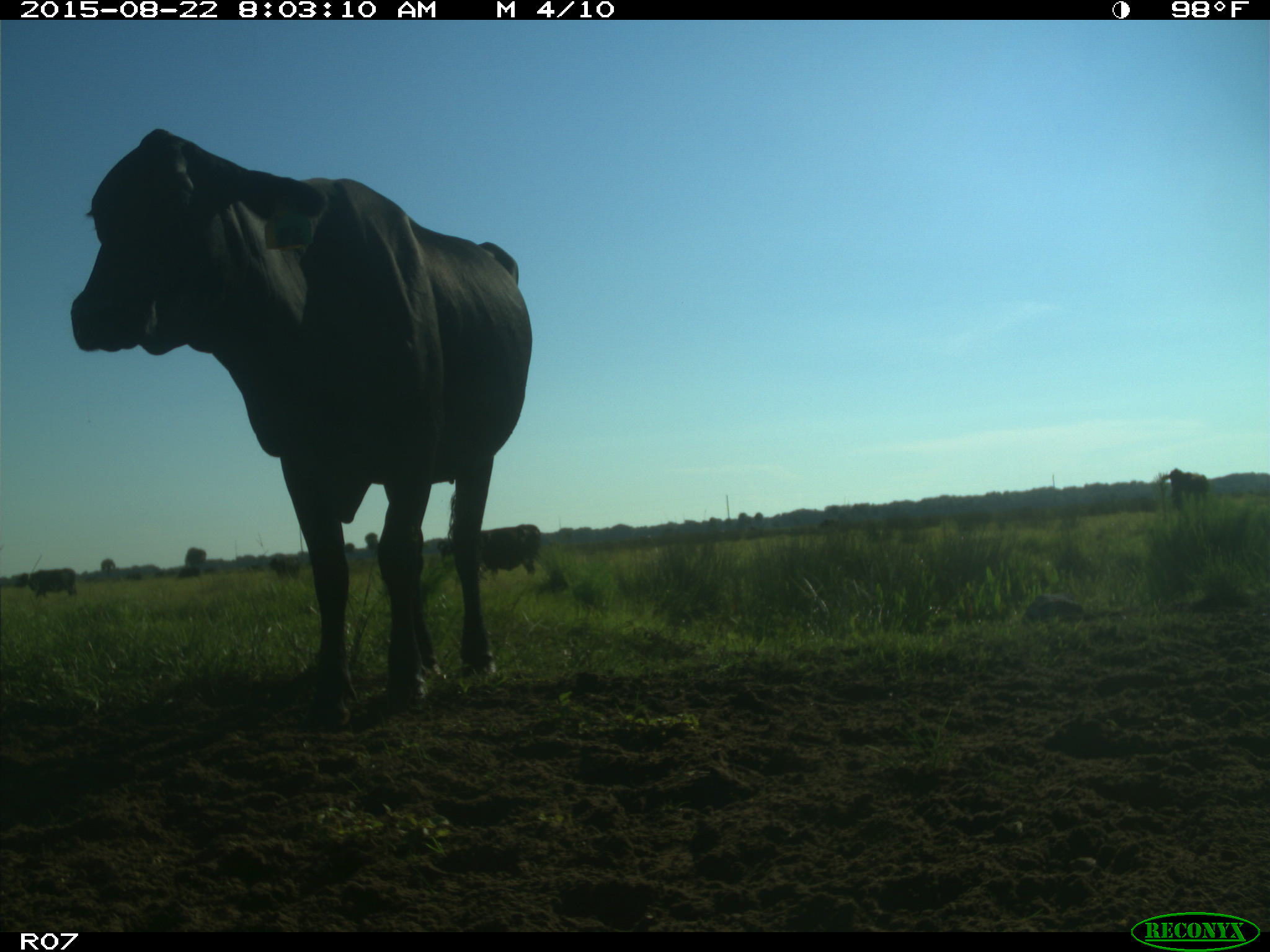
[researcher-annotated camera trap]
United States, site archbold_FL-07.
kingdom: Animalia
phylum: Chordata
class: Mammalia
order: Artiodactyla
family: Bovidae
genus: Bos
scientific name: Bos taurus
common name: domestic cow